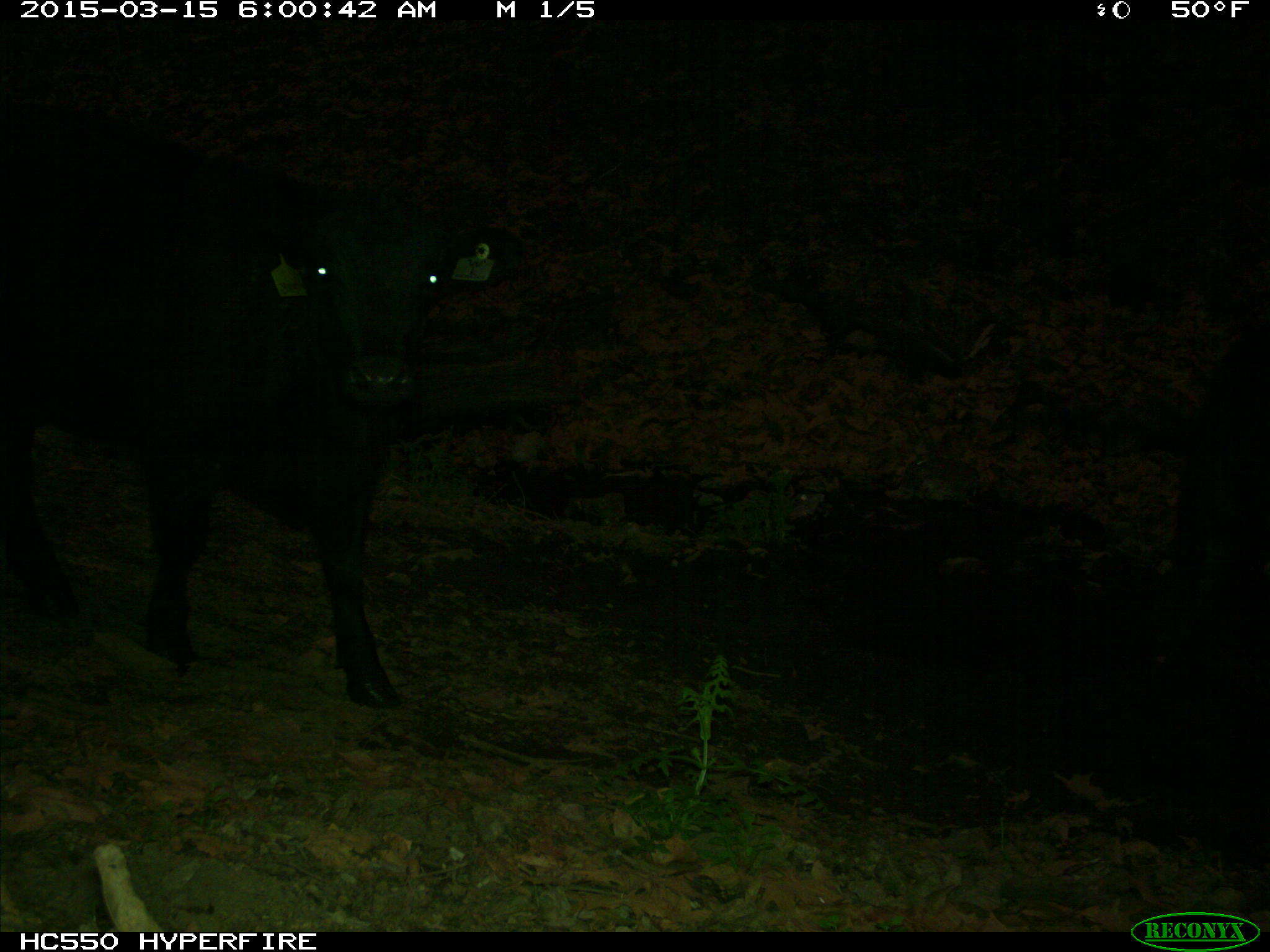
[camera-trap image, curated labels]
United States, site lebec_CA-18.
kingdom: Animalia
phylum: Chordata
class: Mammalia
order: Artiodactyla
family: Bovidae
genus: Bos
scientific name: Bos taurus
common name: domestic cow